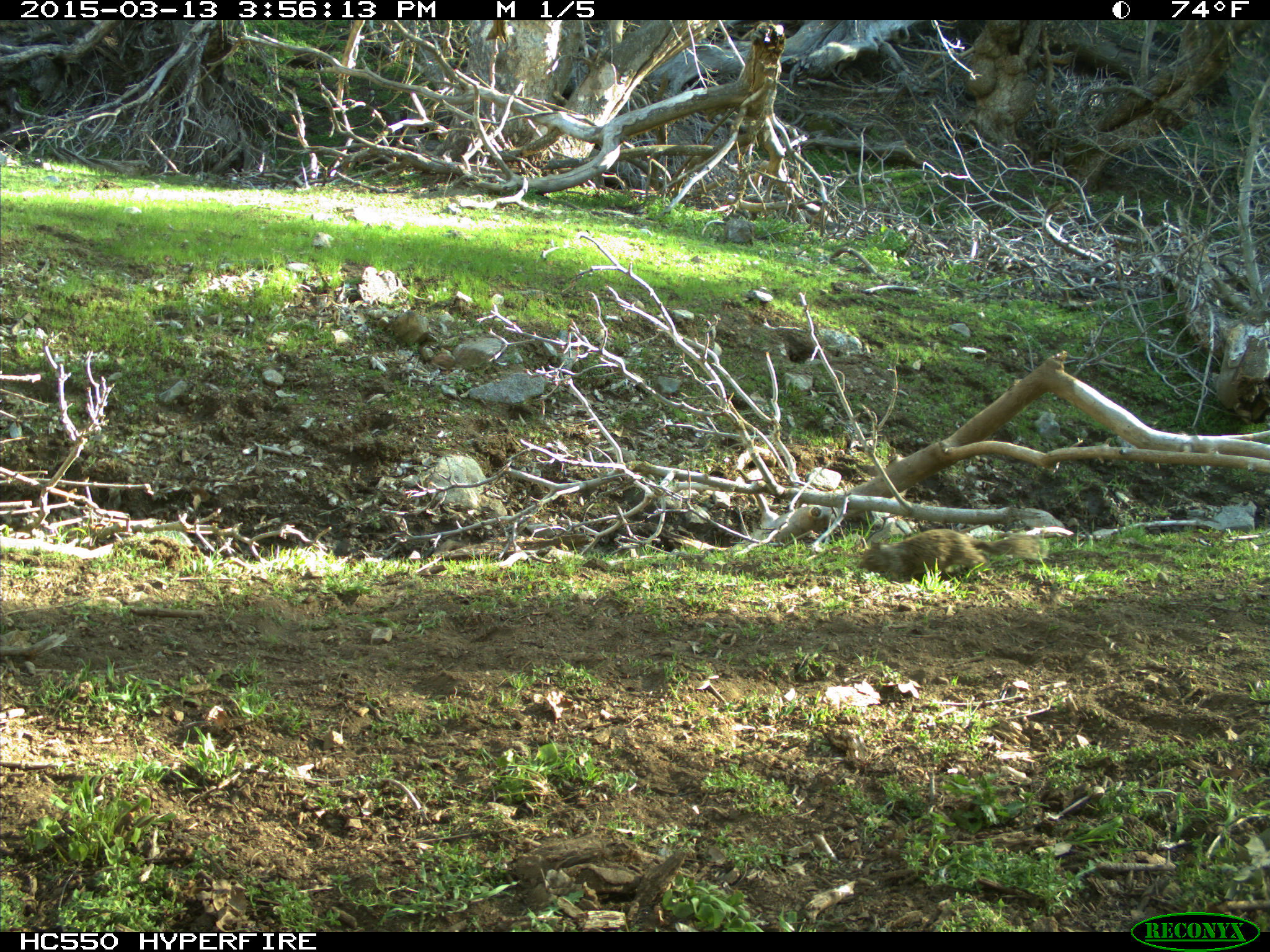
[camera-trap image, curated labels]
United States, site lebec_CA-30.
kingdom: Animalia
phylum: Chordata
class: Mammalia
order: Rodentia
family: Sciuridae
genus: Otospermophilus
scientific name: Otospermophilus beecheyi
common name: california ground squirrel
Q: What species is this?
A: Otospermophilus beecheyi (california ground squirrel).